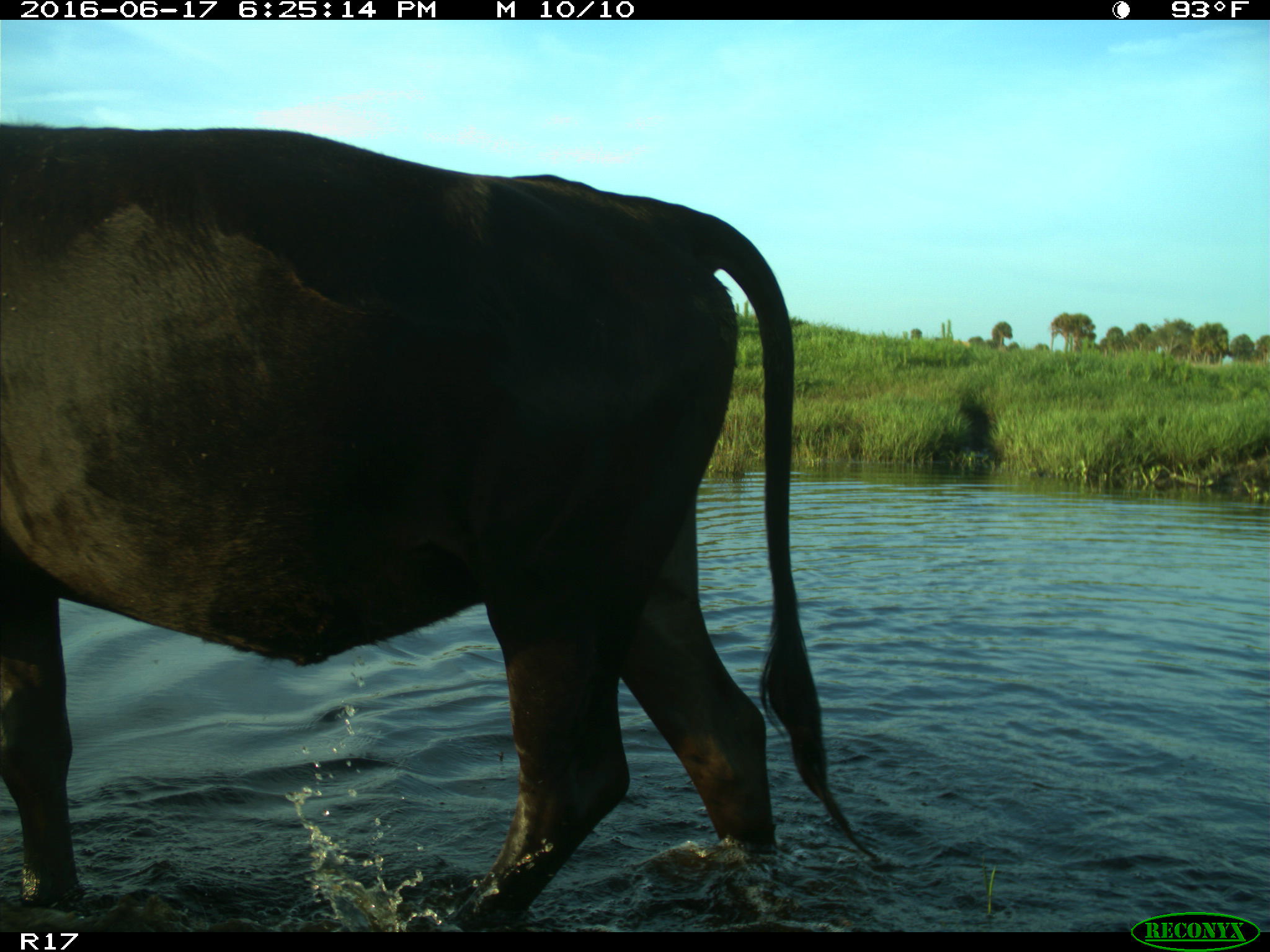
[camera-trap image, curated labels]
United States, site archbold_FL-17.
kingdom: Animalia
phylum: Chordata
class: Mammalia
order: Artiodactyla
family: Bovidae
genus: Bos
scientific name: Bos taurus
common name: domestic cow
Bos taurus (domestic cow).